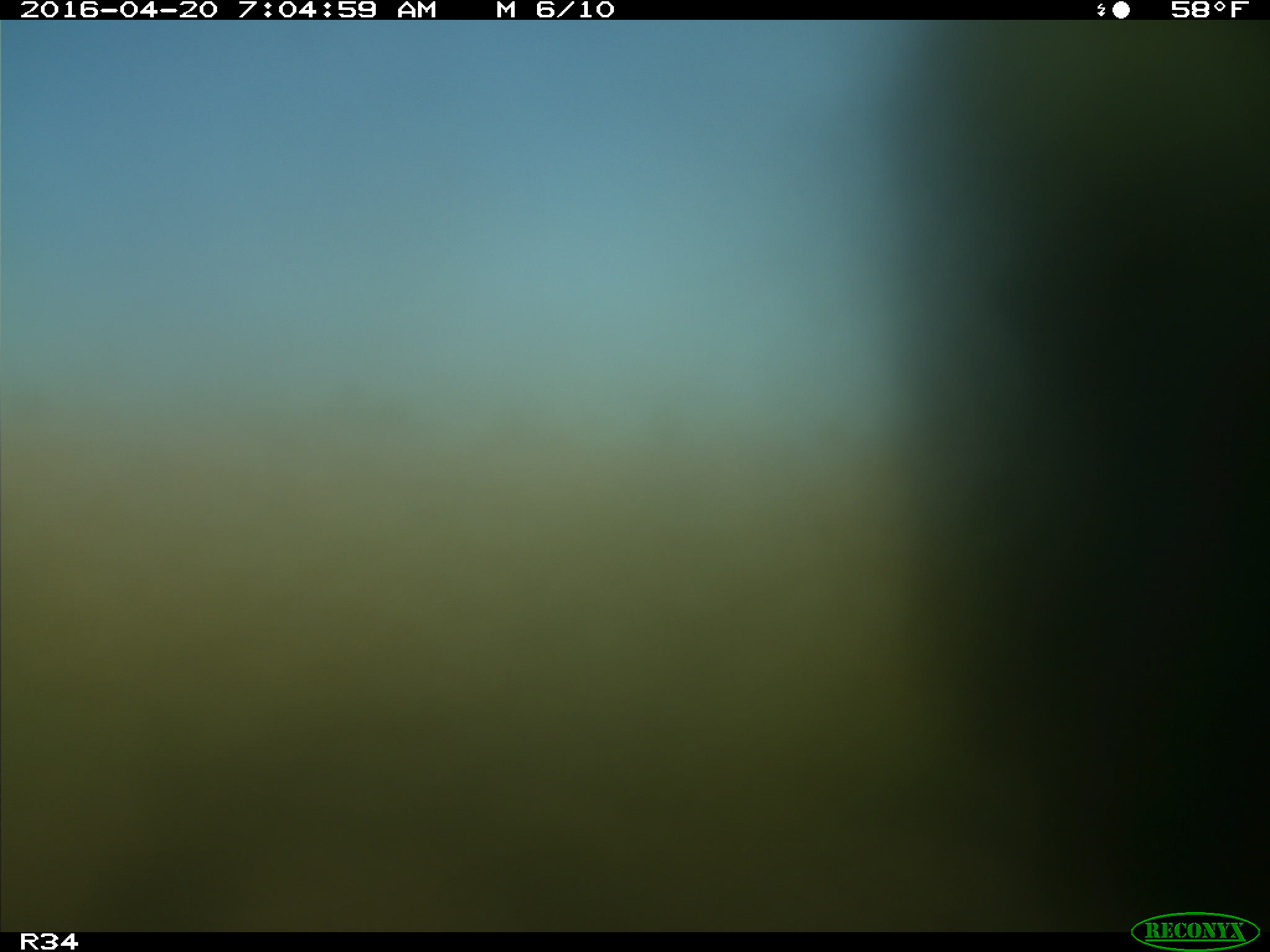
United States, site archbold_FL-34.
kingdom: Animalia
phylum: Chordata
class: Mammalia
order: Artiodactyla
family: Bovidae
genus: Bos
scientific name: Bos taurus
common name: domestic cow